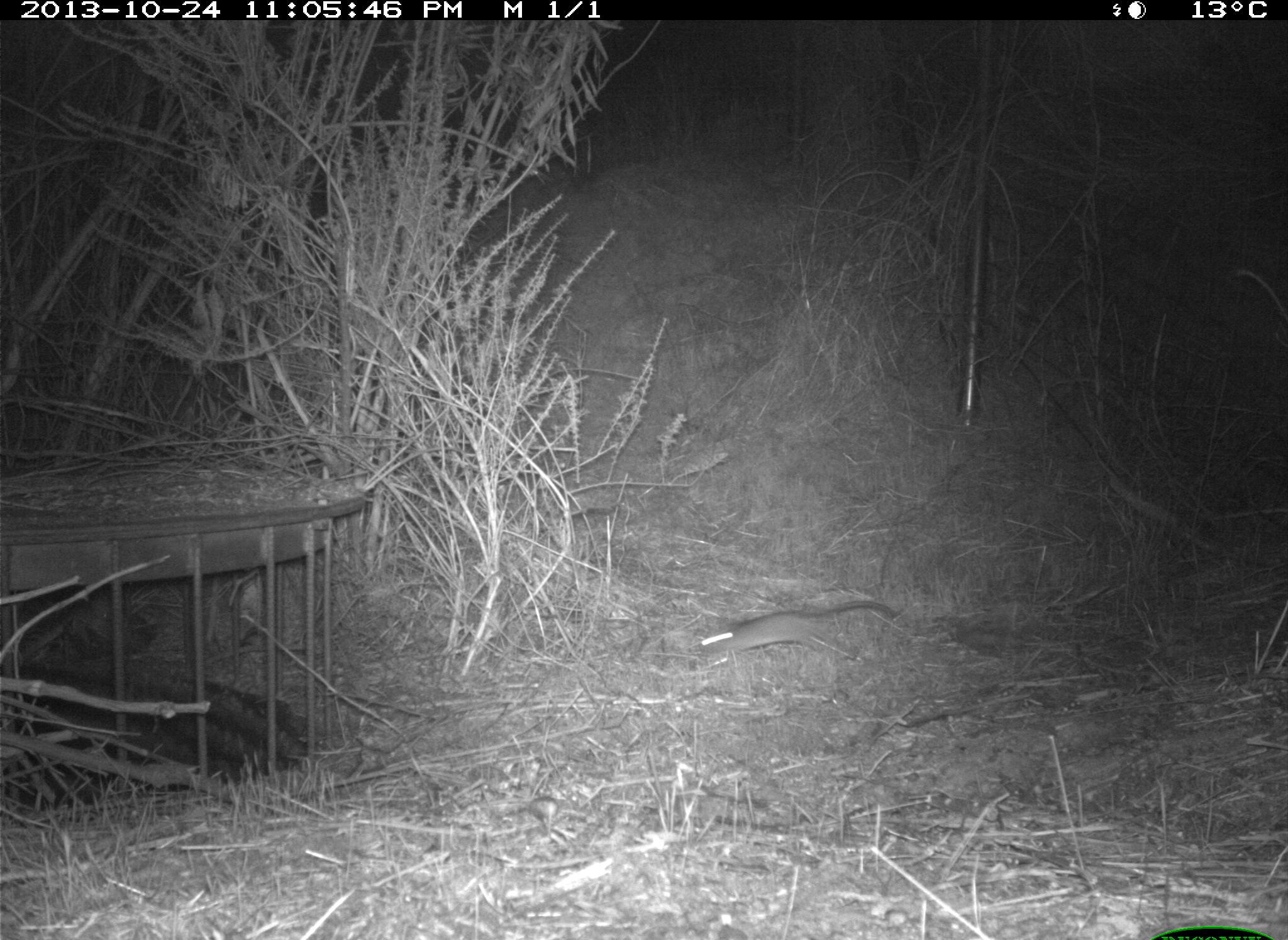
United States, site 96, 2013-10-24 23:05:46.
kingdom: Animalia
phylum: Chordata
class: Mammalia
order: Rodentia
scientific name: Rodentia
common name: rodent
Rodent (Rodentia).